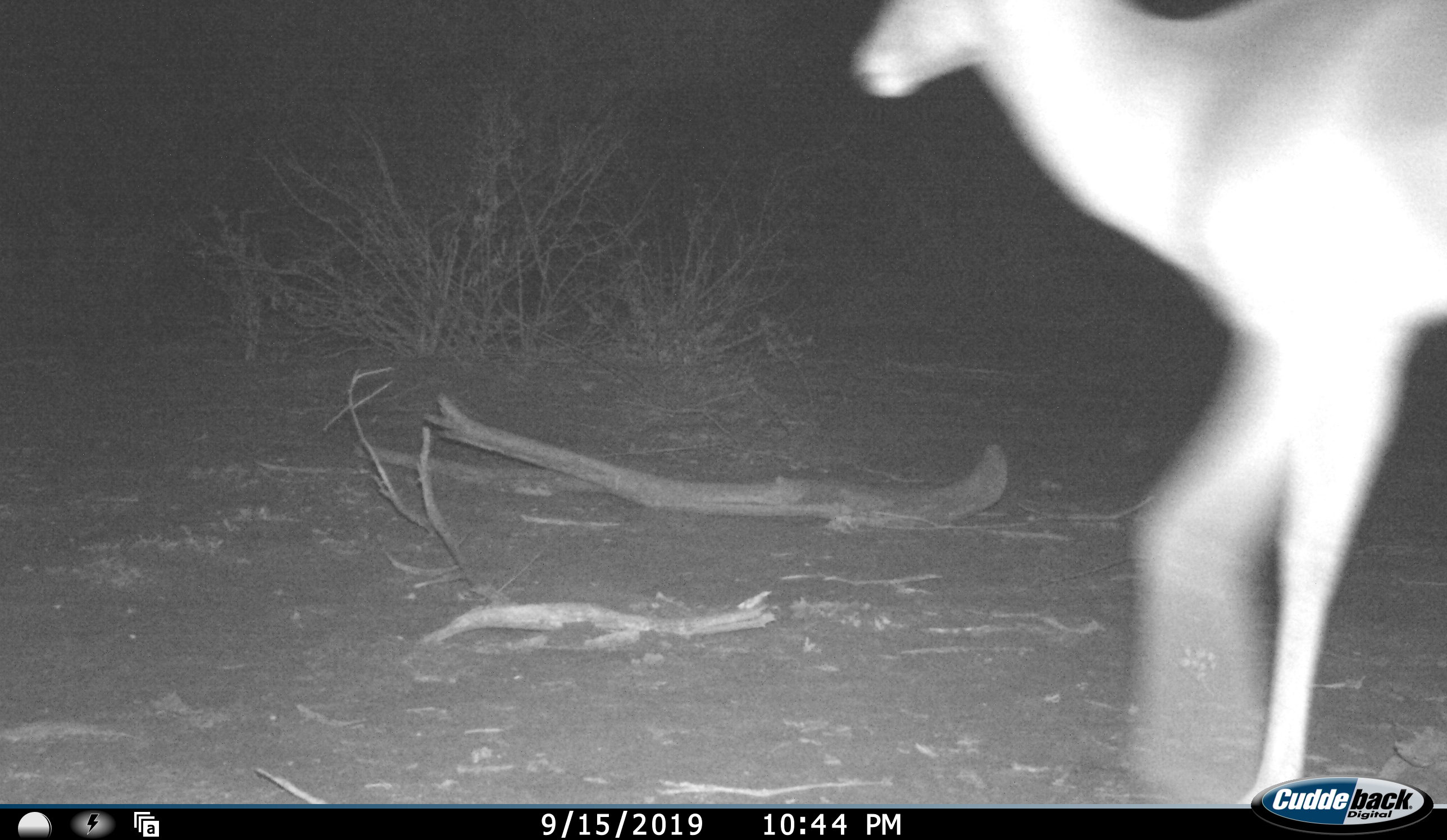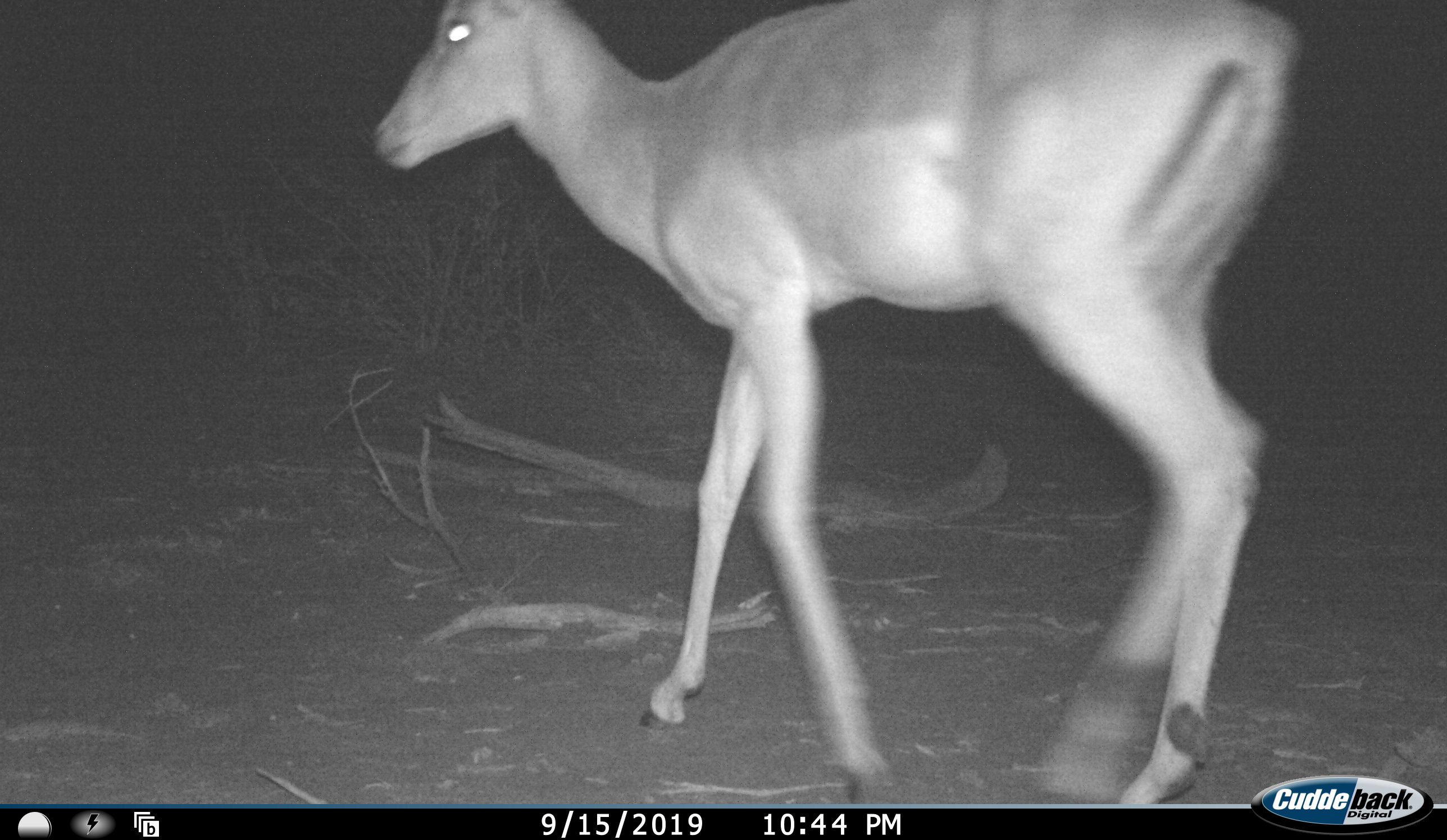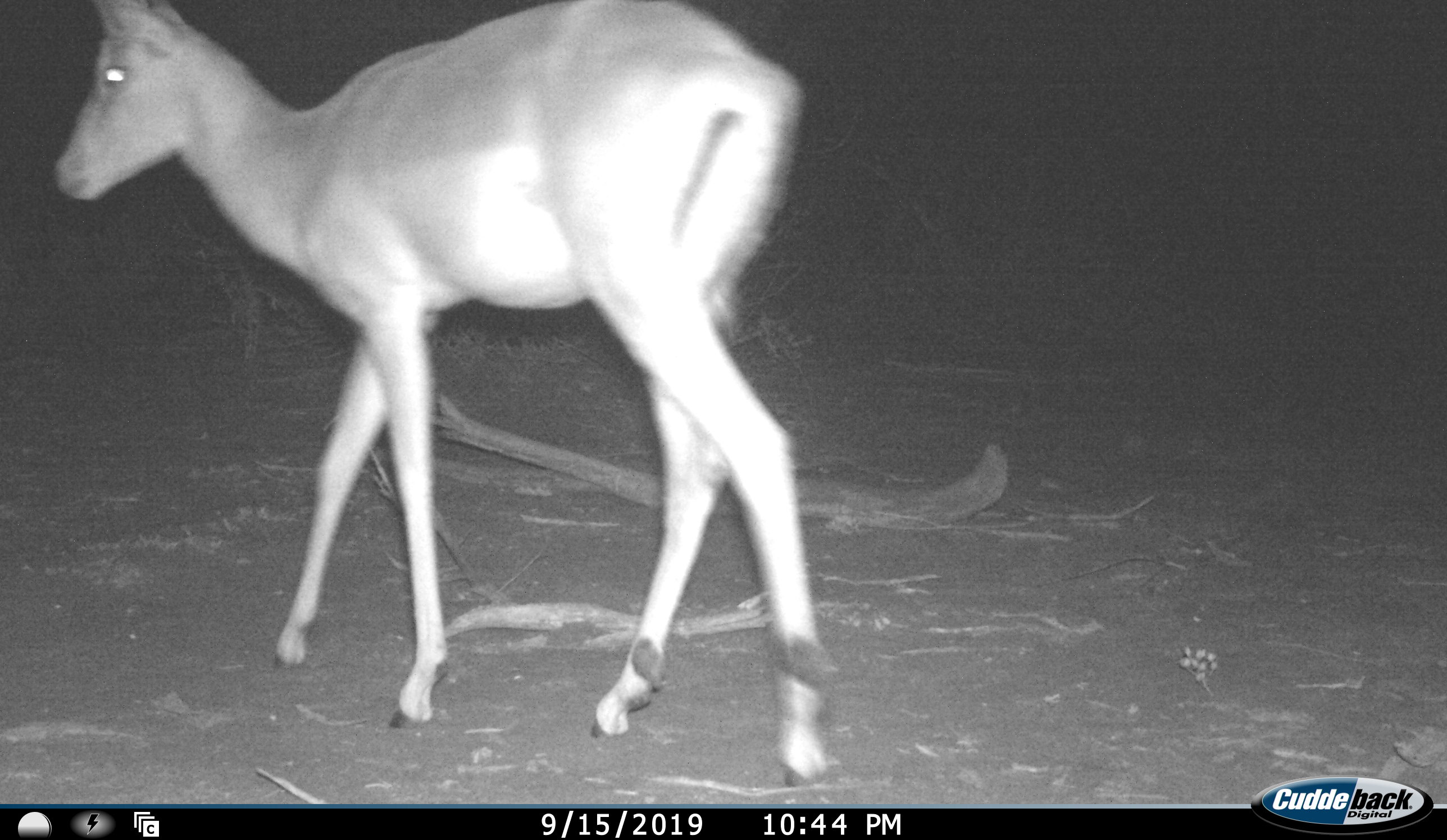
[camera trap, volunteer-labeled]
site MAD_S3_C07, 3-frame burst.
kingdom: Animalia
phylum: Chordata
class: Mammalia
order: Artiodactyla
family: Bovidae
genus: Aepyceros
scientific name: Aepyceros melampus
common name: impala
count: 1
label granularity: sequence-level